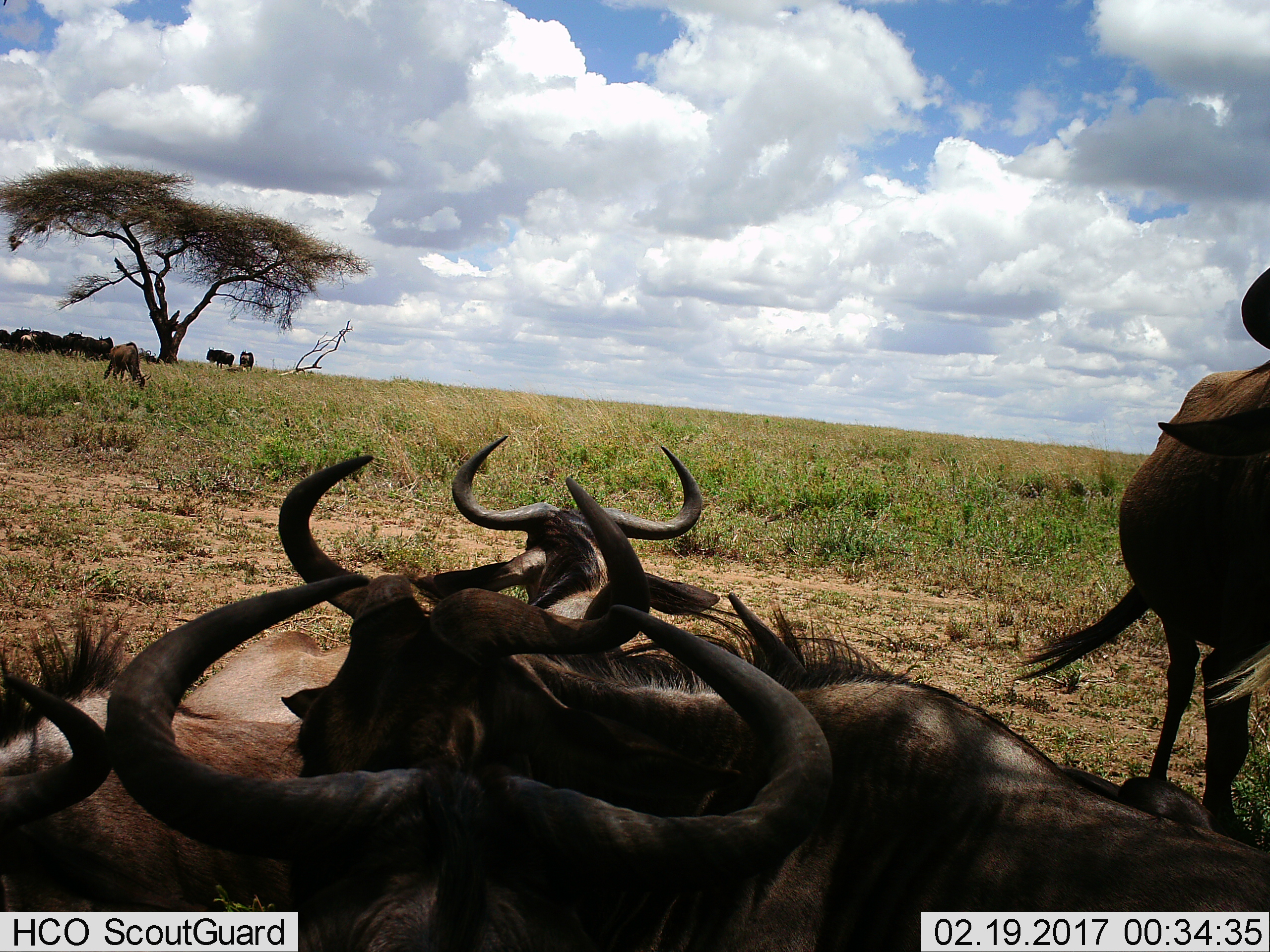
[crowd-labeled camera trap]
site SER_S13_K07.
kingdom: Animalia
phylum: Chordata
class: Mammalia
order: Artiodactyla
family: Bovidae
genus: Connochaetes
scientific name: Connochaetes taurinus taurinus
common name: blue wildebeest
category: wildebeestblue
Wildebeestblue (blue wildebeest) (Connochaetes taurinus taurinus), count 6. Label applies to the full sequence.